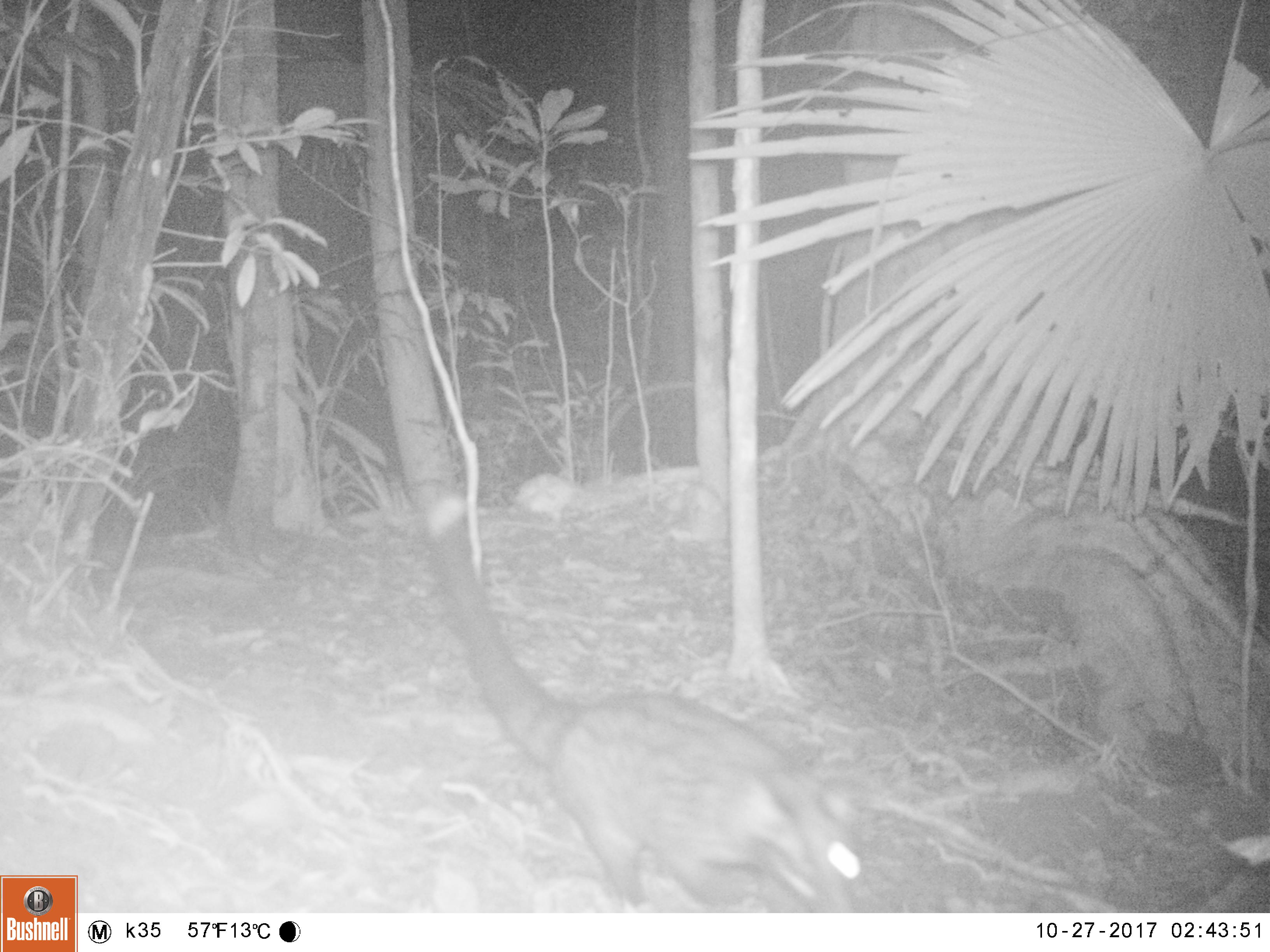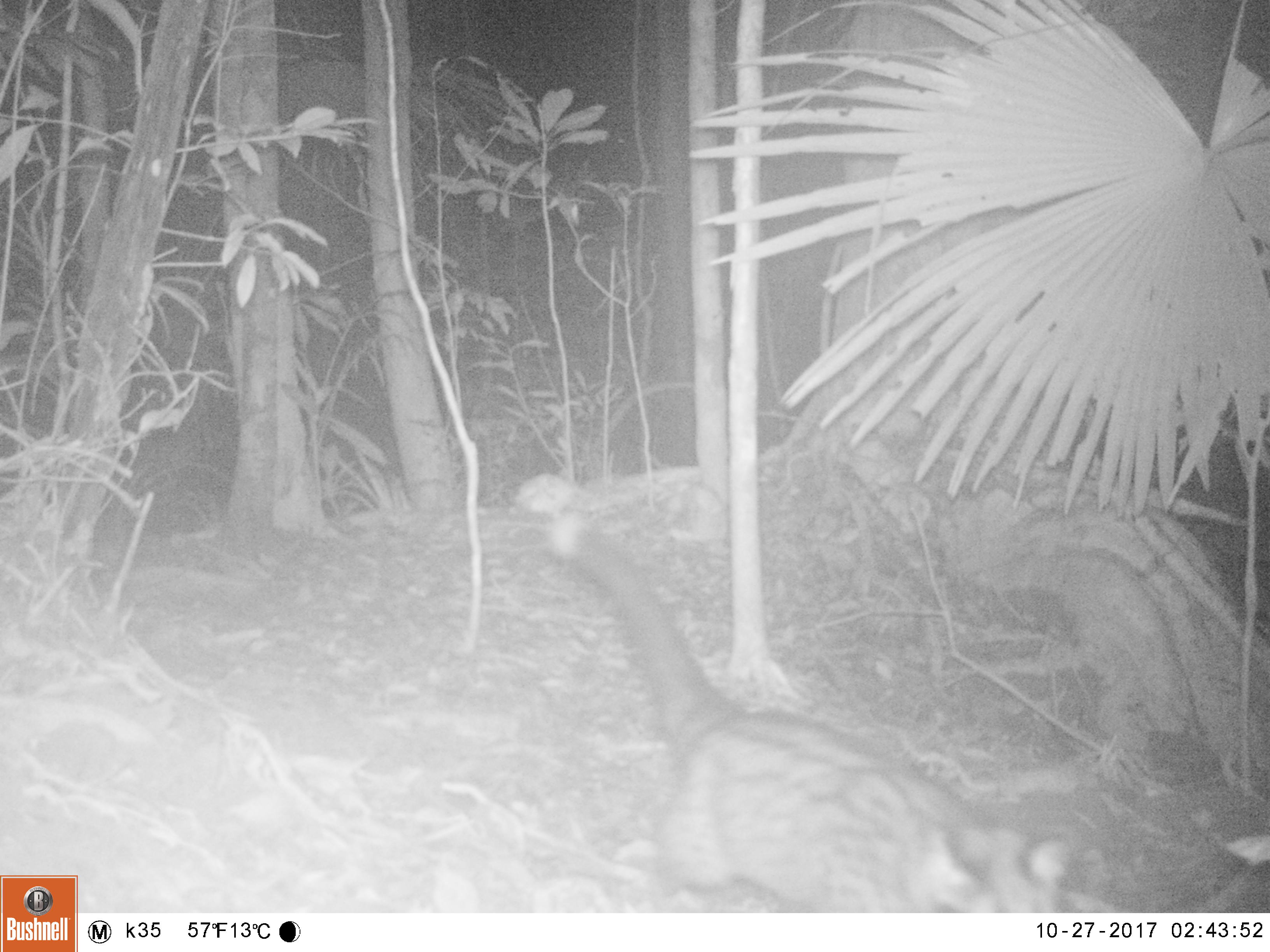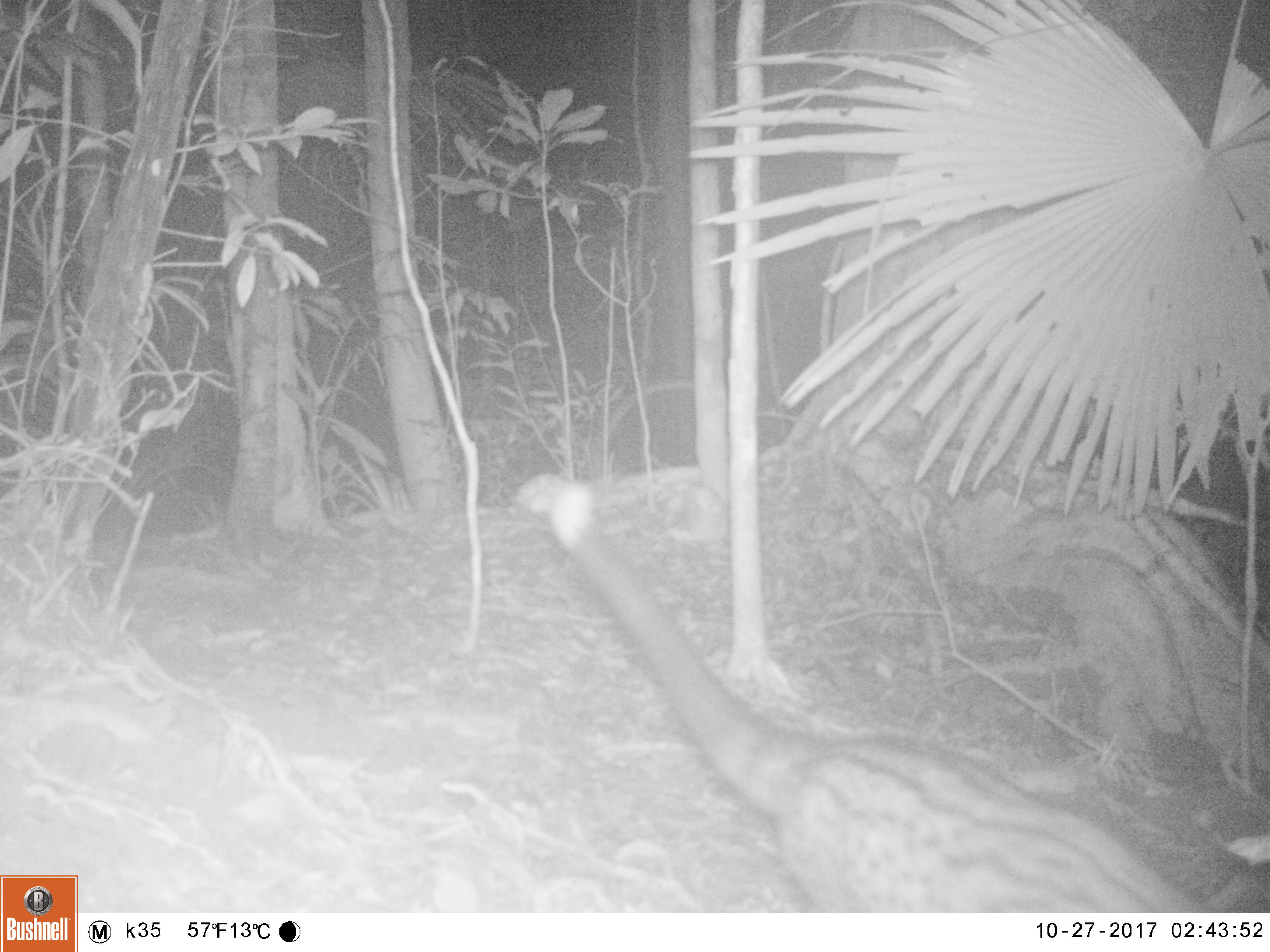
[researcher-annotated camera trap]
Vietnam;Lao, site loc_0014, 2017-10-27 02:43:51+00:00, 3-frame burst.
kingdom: Animalia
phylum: Chordata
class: Mammalia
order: Carnivora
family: Viverridae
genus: Paradoxurus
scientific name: Paradoxurus hermaphroditus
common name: common palm civet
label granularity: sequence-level